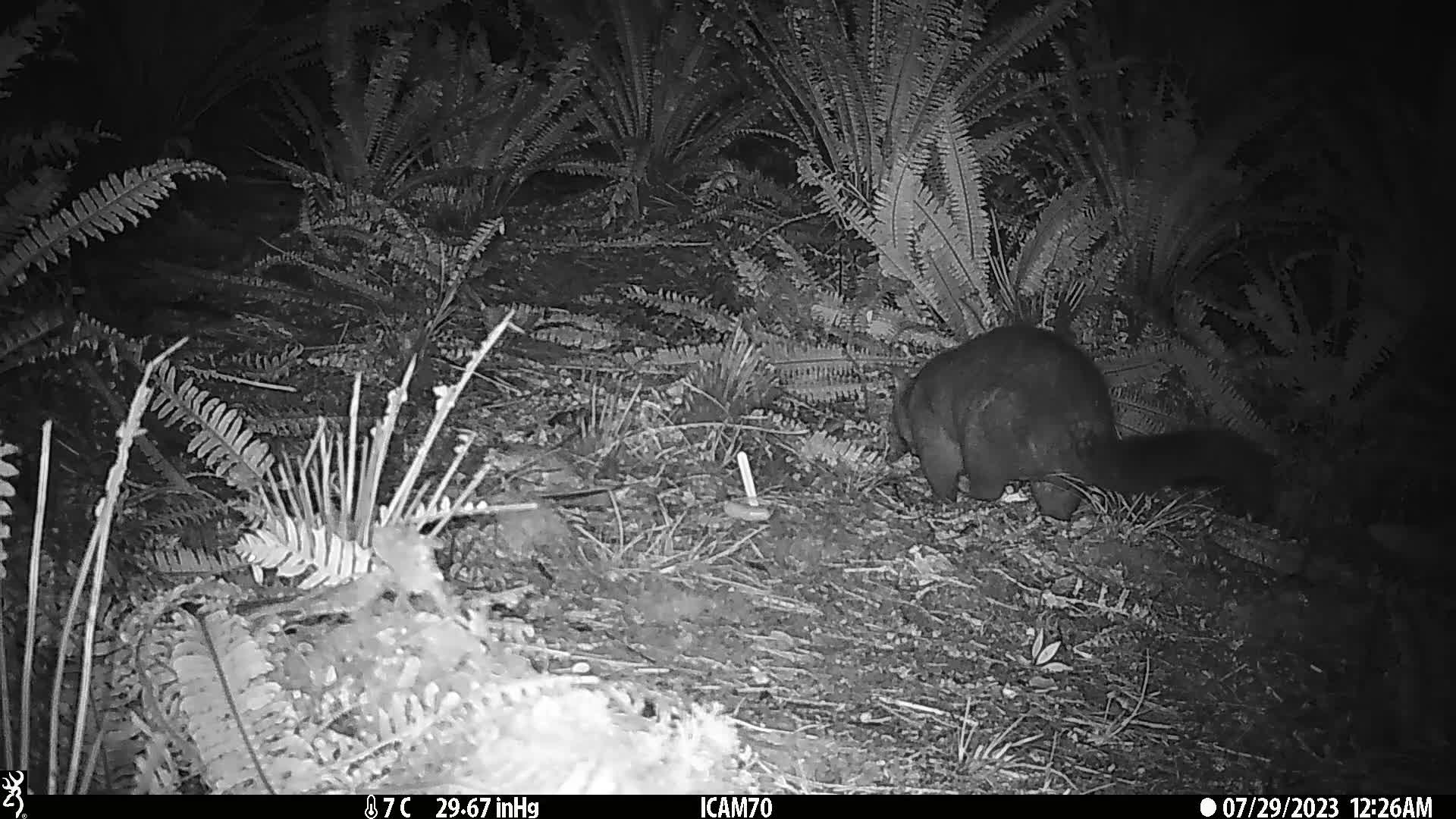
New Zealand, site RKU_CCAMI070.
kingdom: Animalia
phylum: Chordata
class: Mammalia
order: Diprotodontia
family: Phalangeridae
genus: Trichosurus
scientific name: Trichosurus vulpecula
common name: common brushtail possum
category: possum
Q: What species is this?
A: Possum (common brushtail possum) (Trichosurus vulpecula).